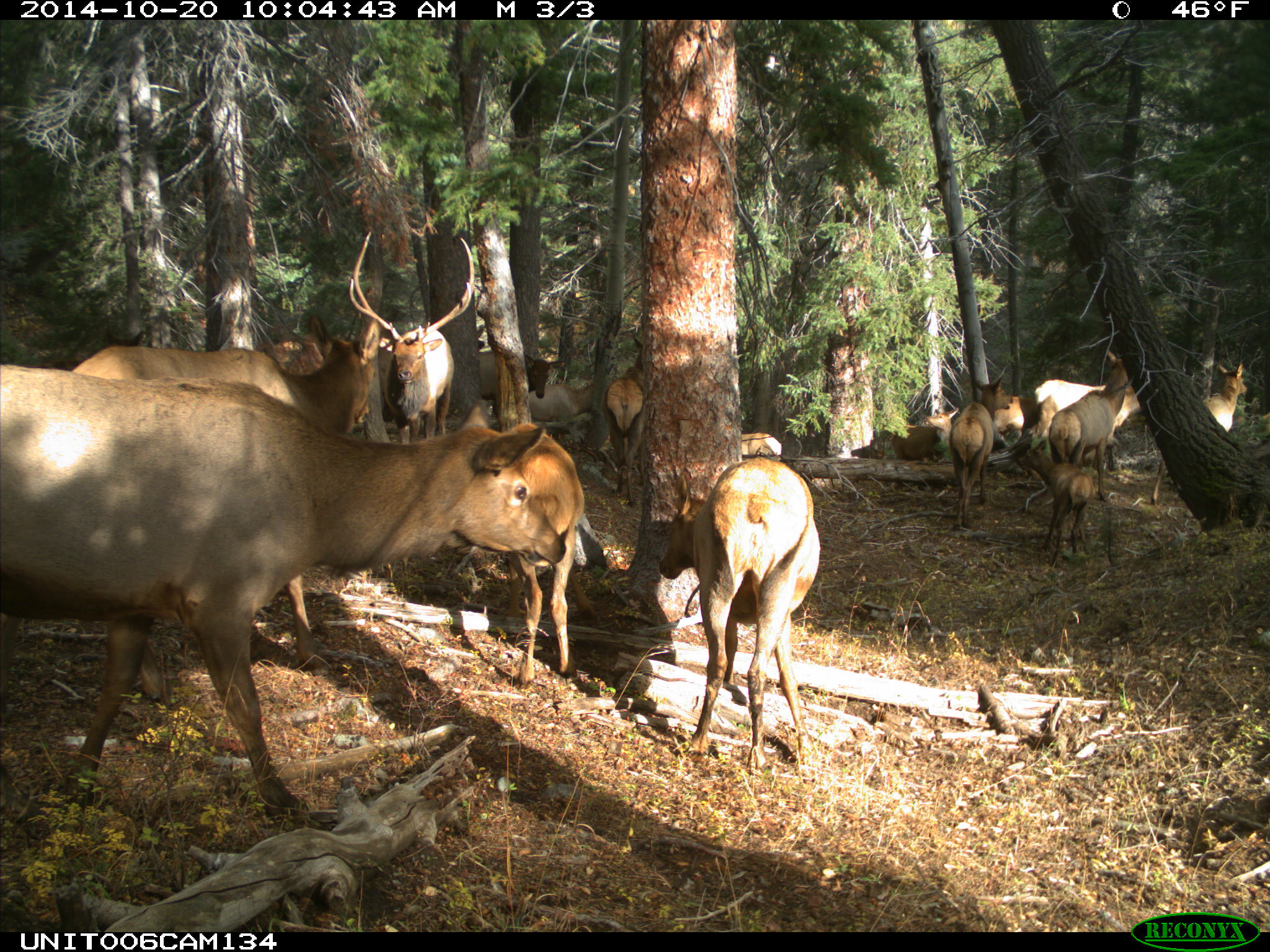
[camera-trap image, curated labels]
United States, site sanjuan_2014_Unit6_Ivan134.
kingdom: Animalia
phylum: Chordata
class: Mammalia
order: Artiodactyla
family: Cervidae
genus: Cervus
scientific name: Cervus elaphus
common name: red deer